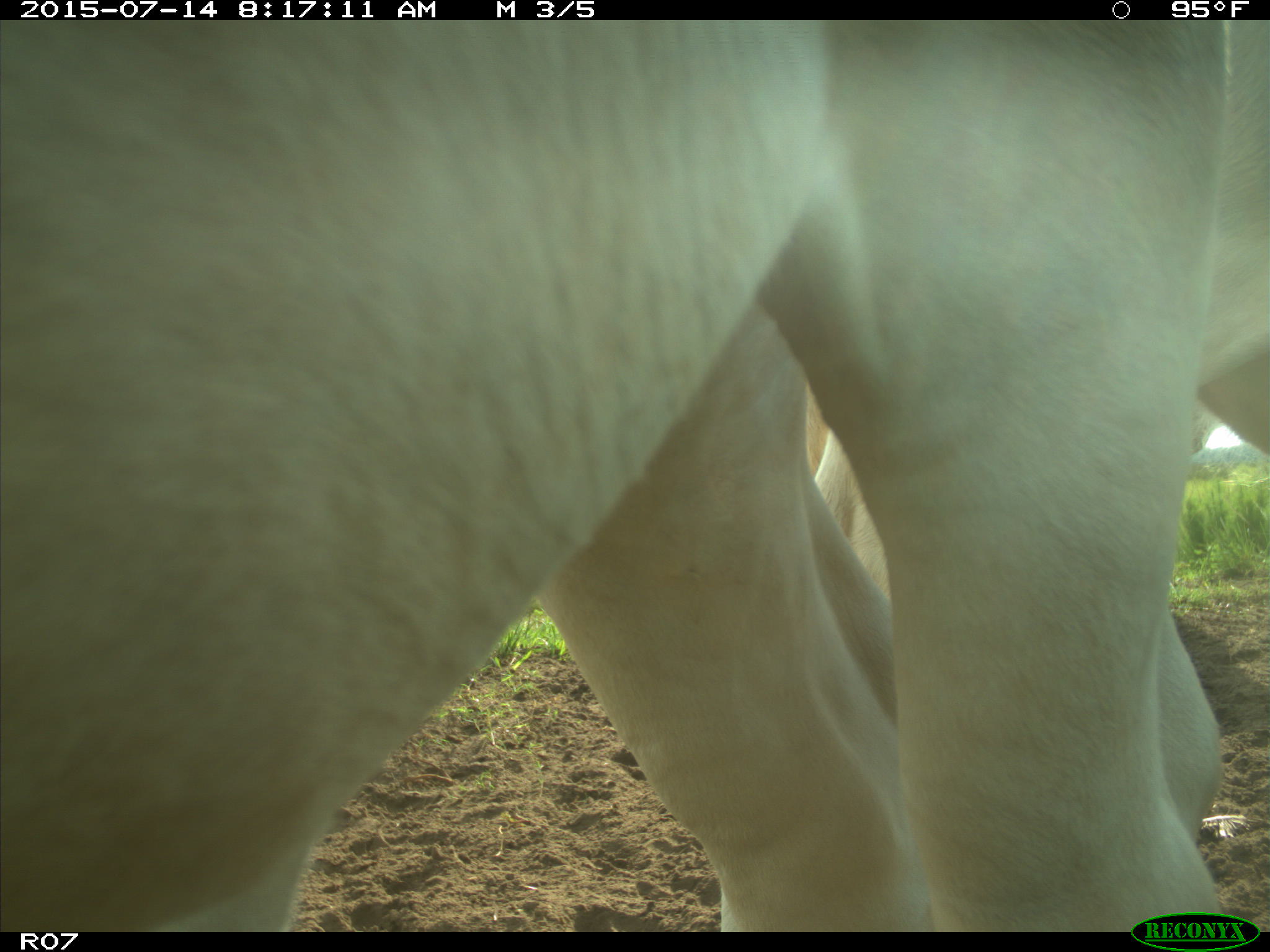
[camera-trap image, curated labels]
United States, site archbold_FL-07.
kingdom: Animalia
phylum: Chordata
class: Mammalia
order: Artiodactyla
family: Bovidae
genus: Bos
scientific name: Bos taurus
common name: domestic cow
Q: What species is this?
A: Bos taurus (domestic cow).